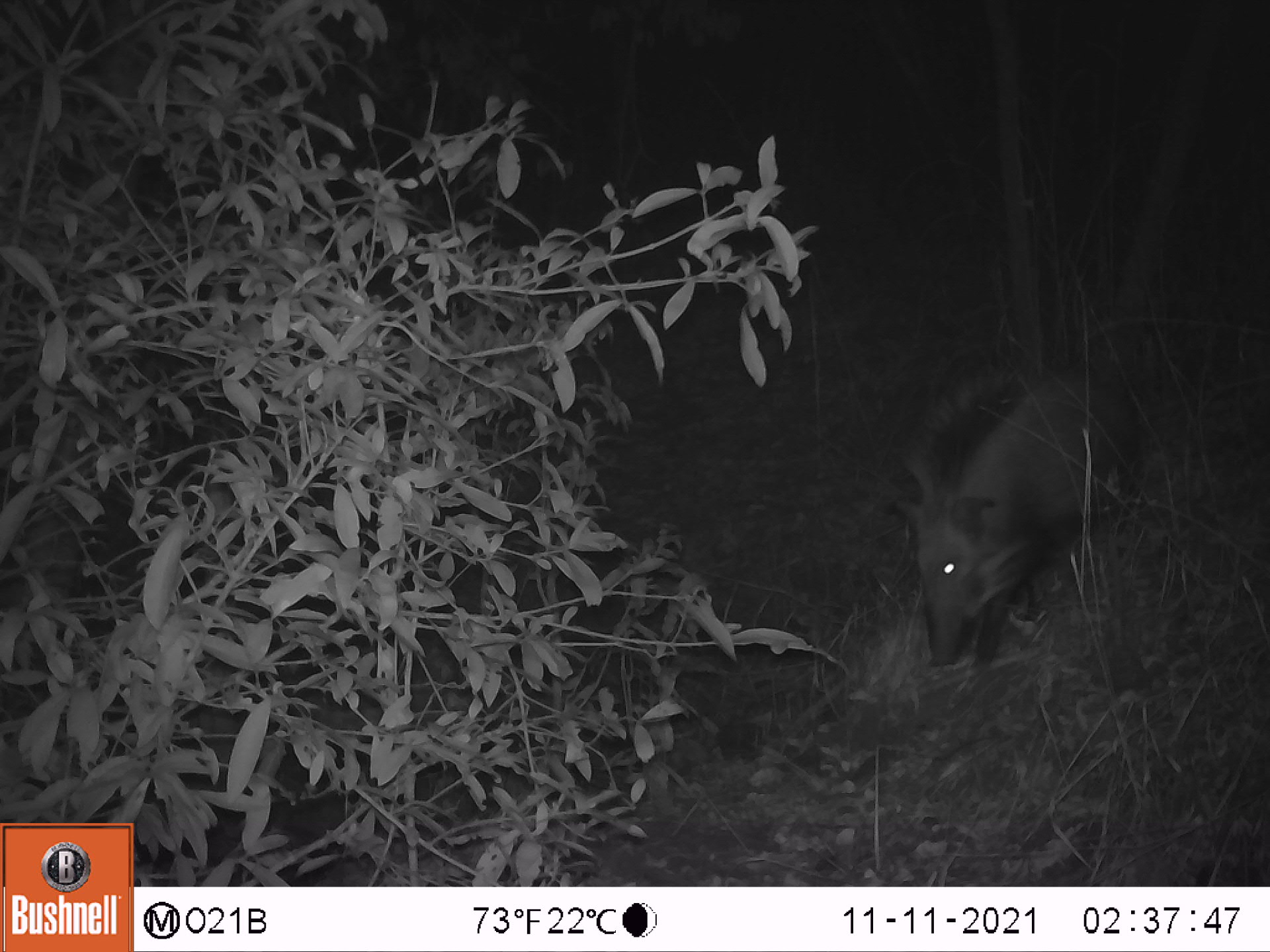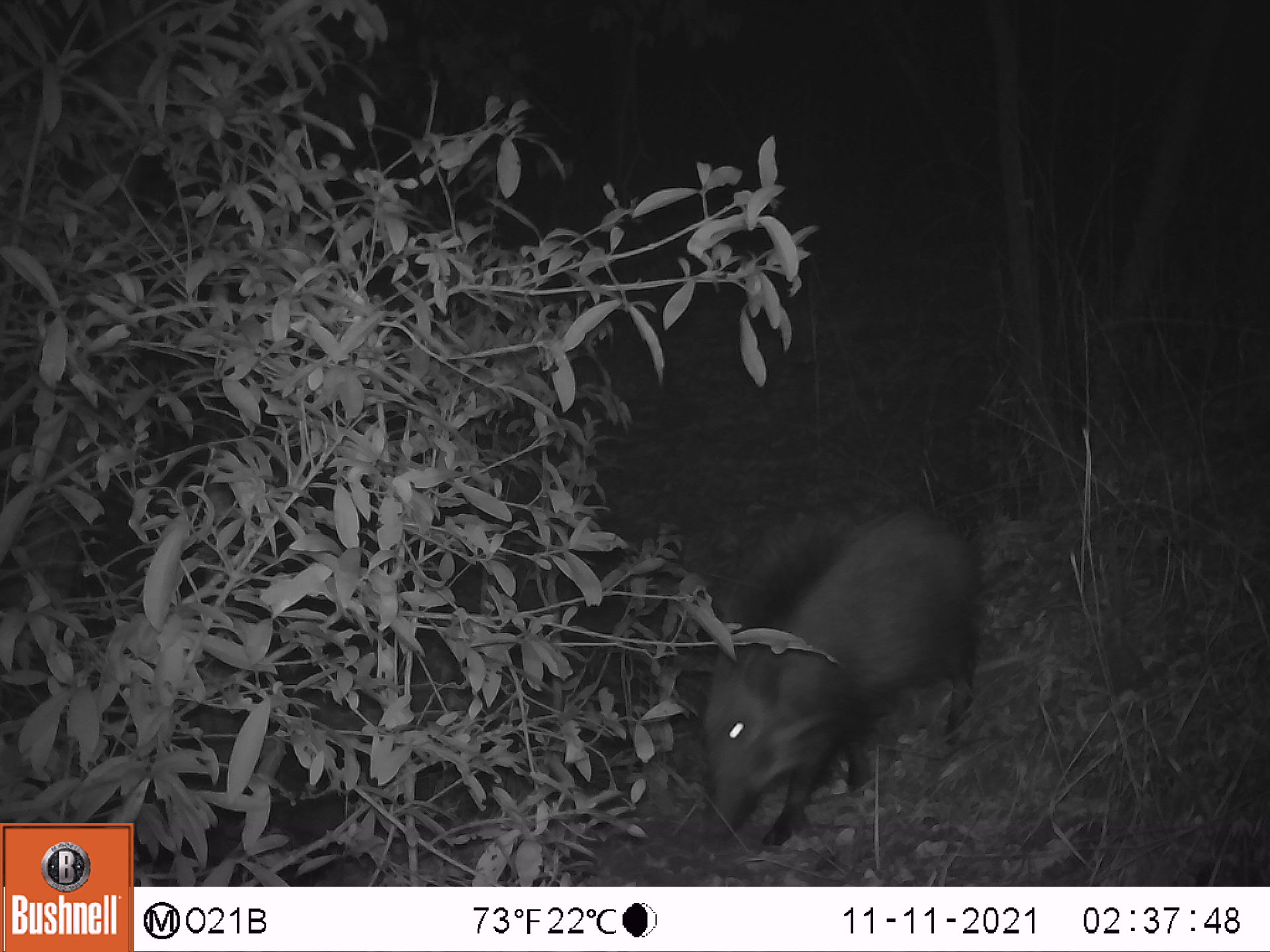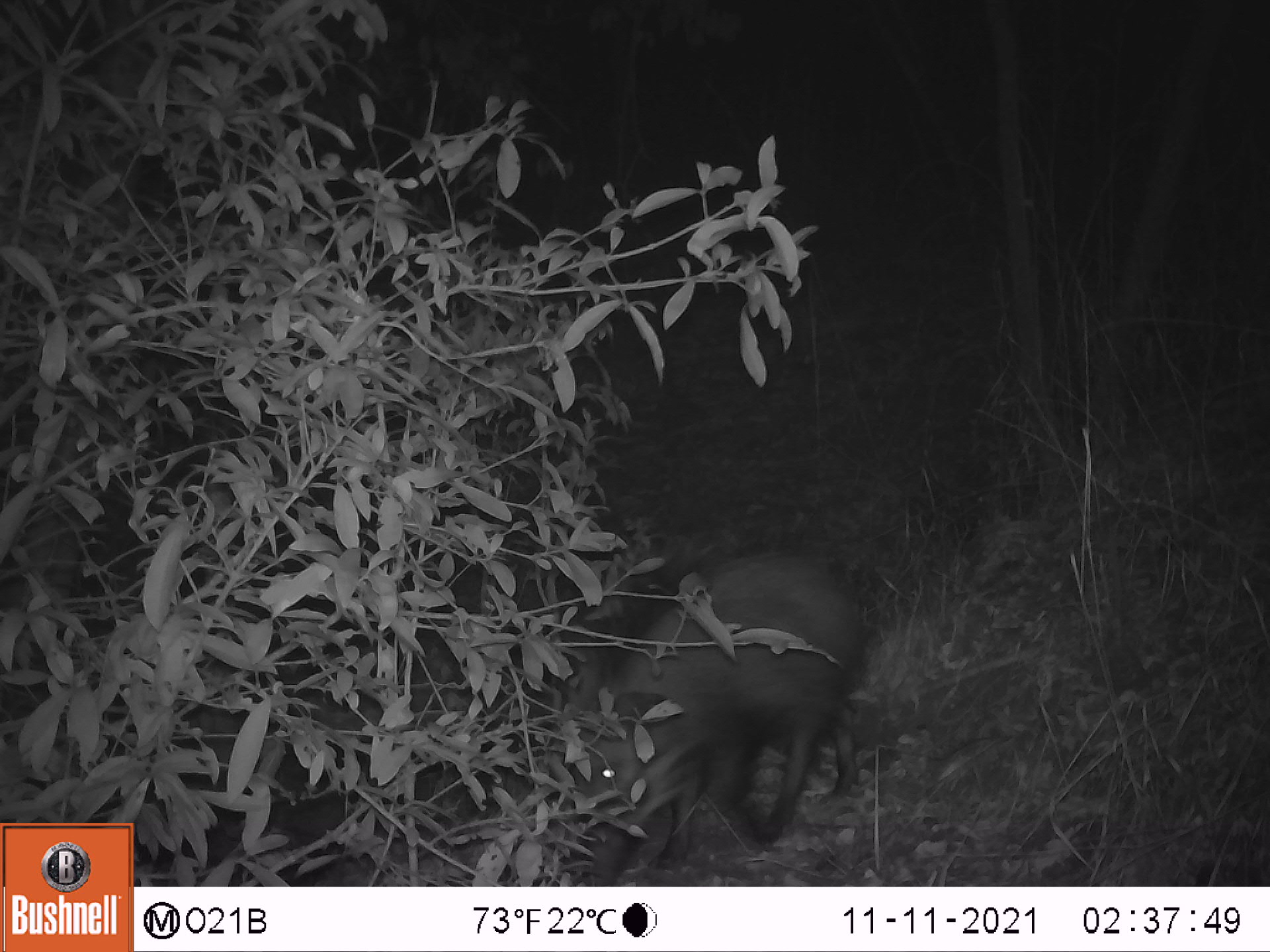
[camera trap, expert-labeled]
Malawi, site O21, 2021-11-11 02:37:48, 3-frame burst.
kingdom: Animalia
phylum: Chordata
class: Mammalia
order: Artiodactyla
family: Suidae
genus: Potamochoerus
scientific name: Potamochoerus larvatus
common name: bushpig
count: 1